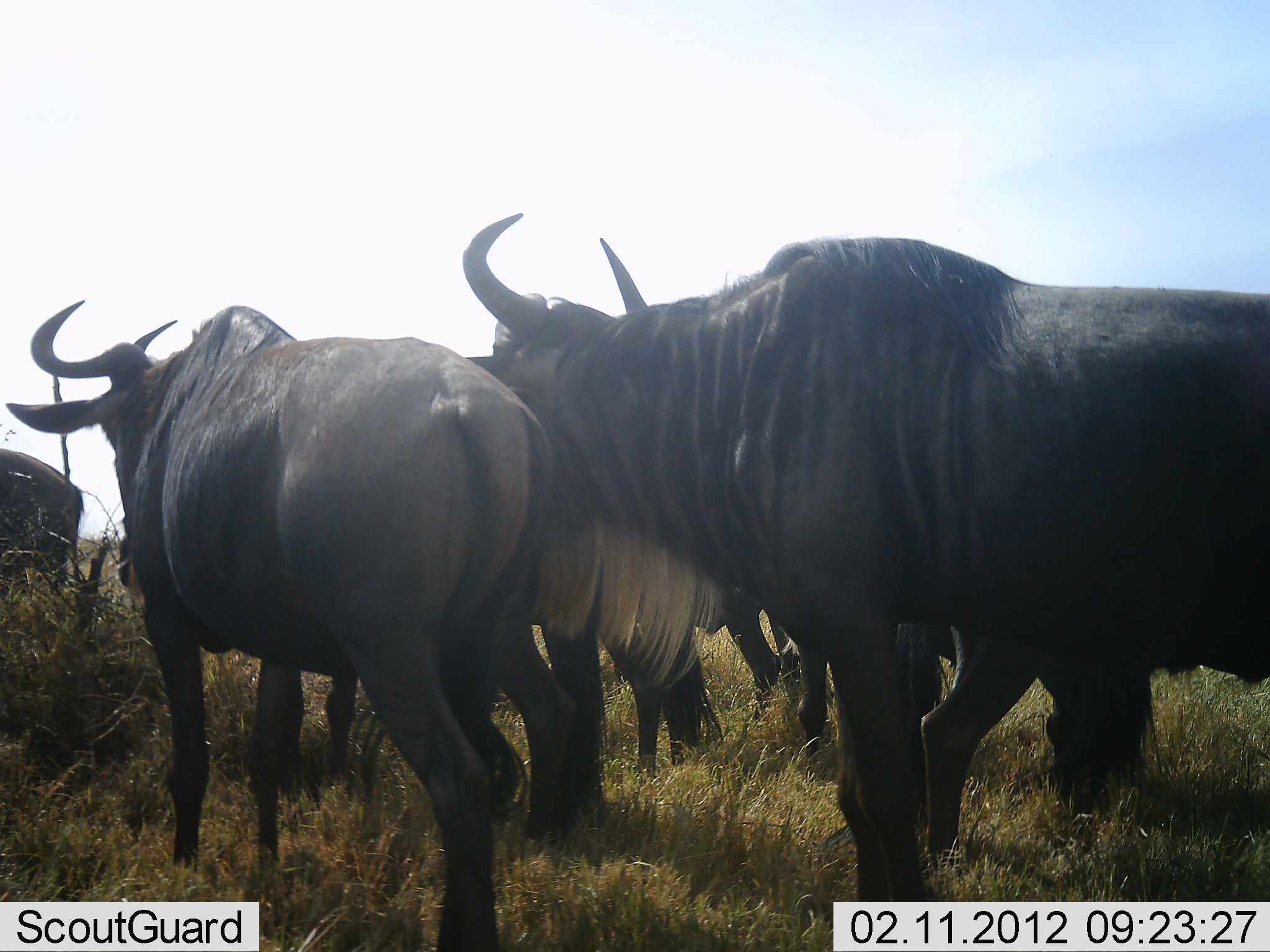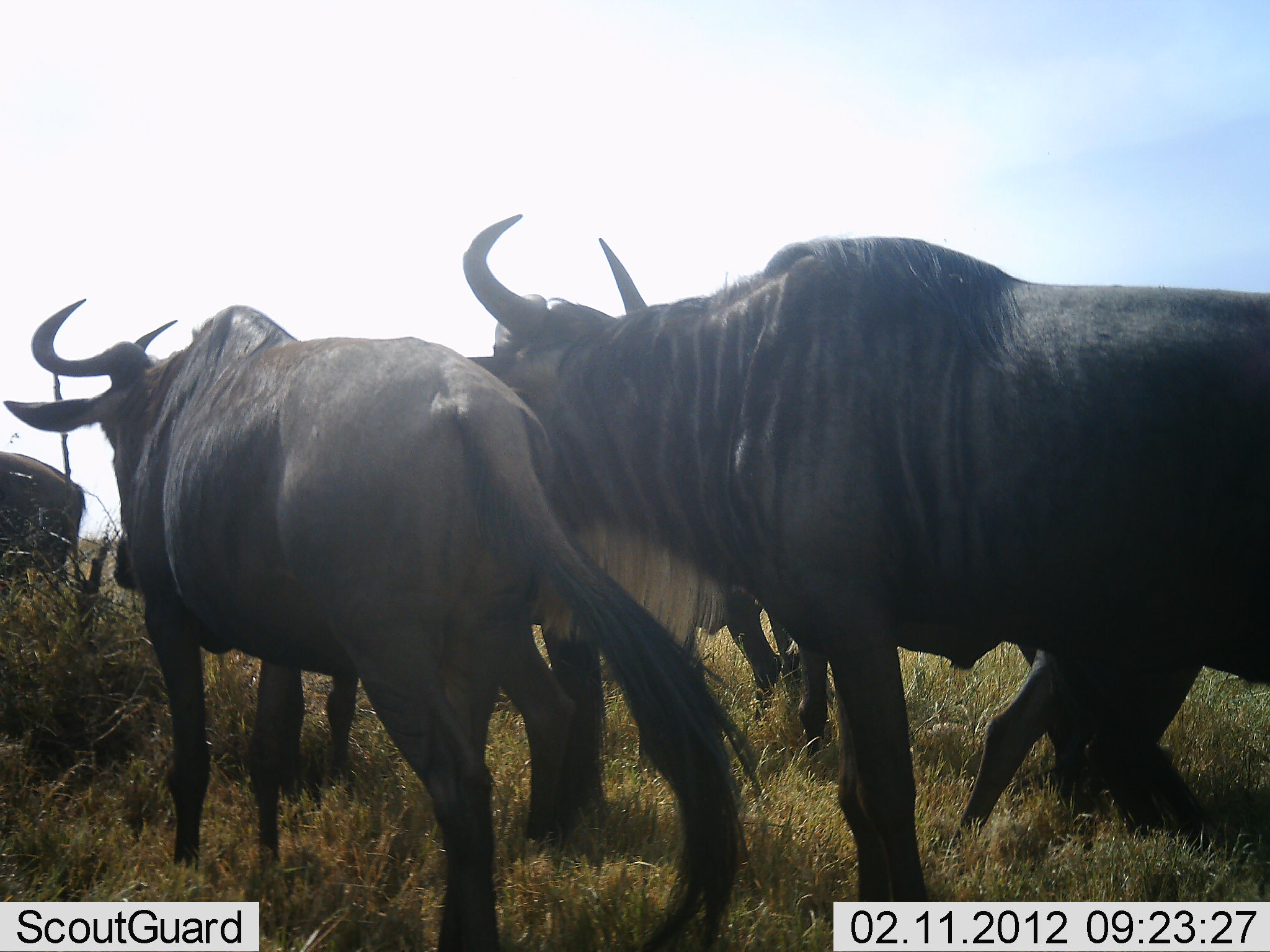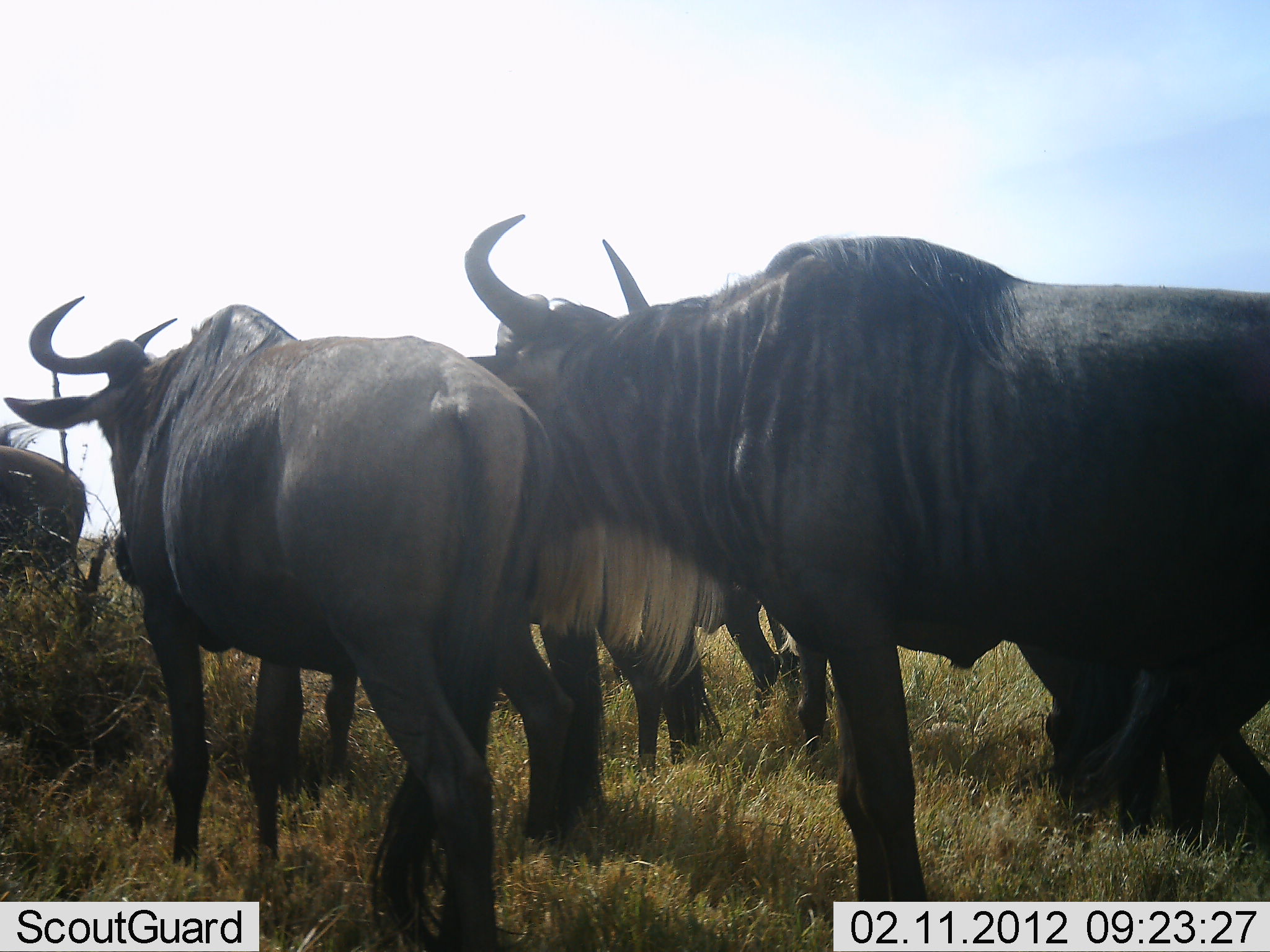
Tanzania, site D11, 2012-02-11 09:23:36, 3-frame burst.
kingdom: Animalia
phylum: Chordata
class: Mammalia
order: Artiodactyla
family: Bovidae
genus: Connochaetes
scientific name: Connochaetes taurinus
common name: blue wildebeest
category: wildebeest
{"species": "wildebeest (blue wildebeest) (Connochaetes taurinus)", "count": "6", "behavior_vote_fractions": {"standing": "88%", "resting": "6%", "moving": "31%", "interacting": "0%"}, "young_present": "0%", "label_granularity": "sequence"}